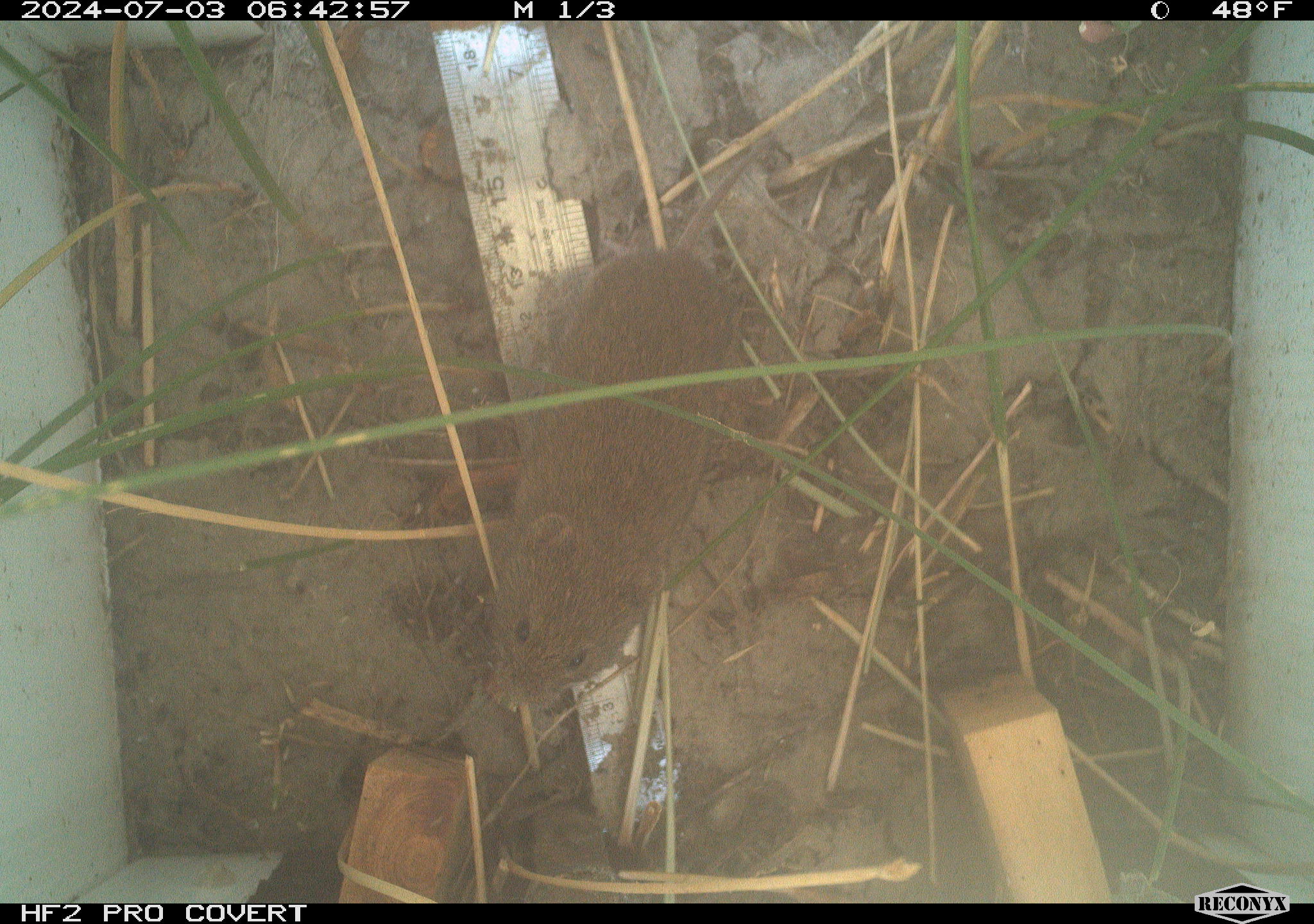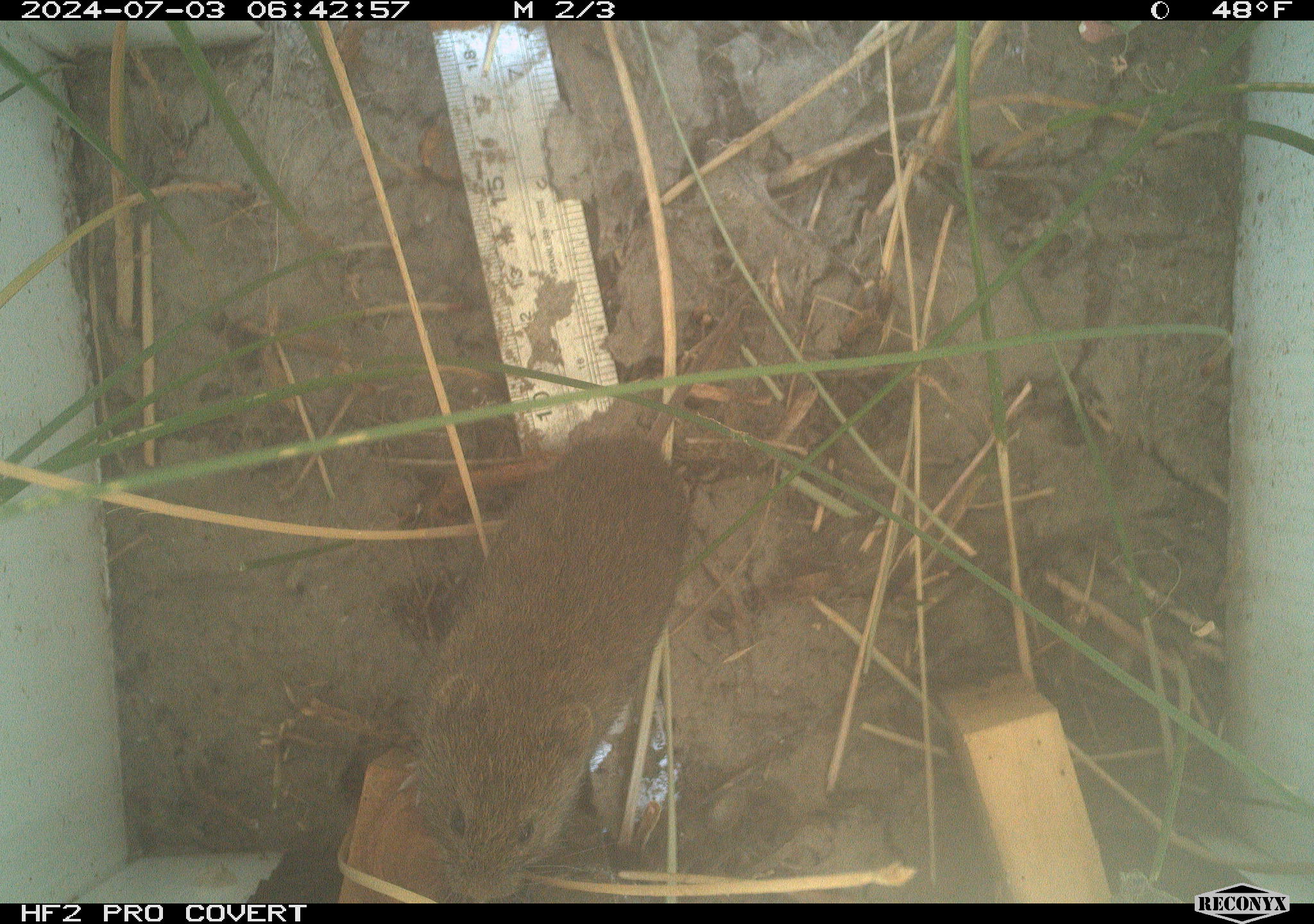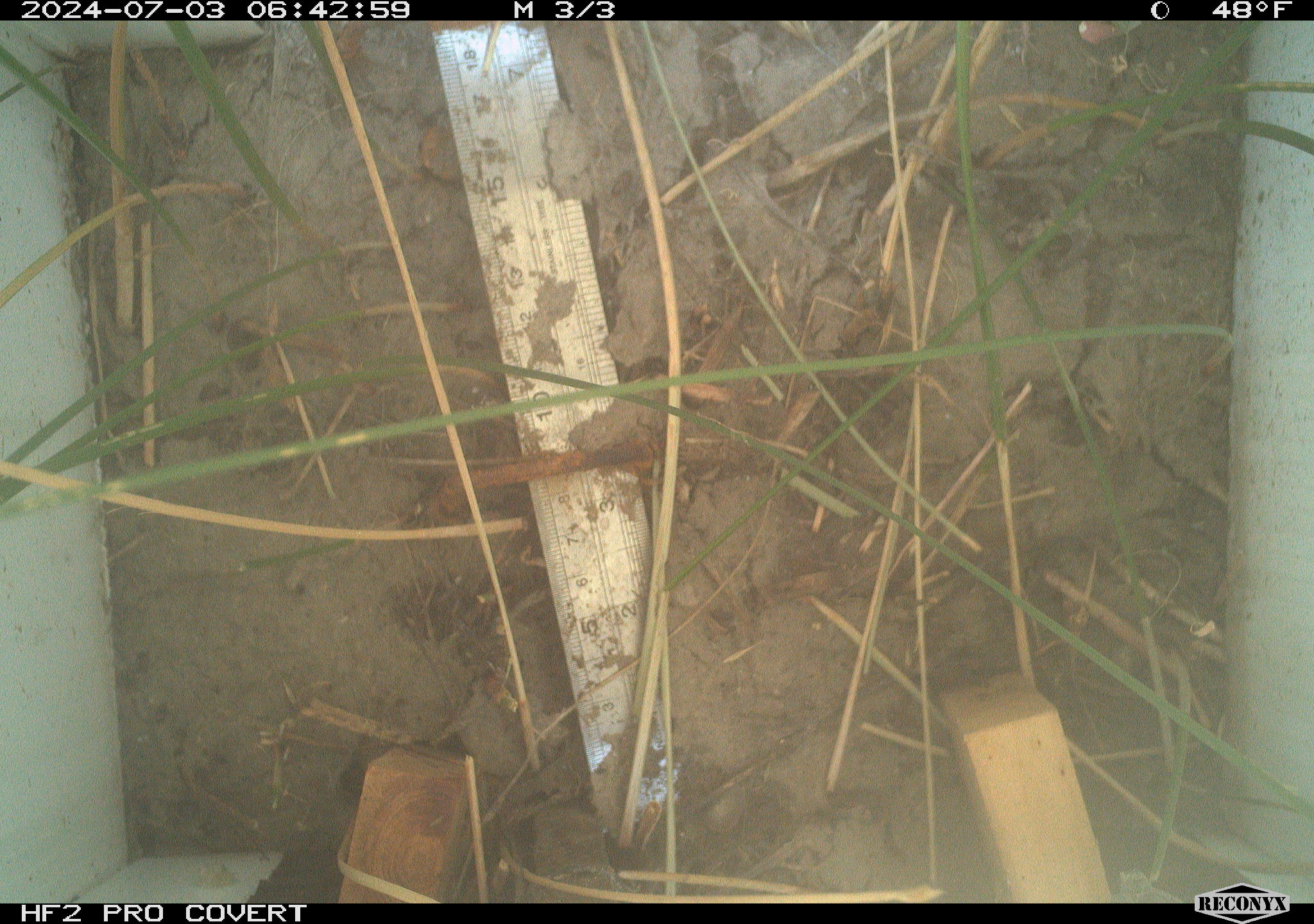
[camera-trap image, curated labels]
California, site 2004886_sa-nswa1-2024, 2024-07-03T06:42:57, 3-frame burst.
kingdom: Animalia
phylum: Chordata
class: Mammalia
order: Rodentia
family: Cricetidae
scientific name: Arvicolinae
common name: voles, lemmings, and muskrats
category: arvicolinae subfamily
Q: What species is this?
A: Arvicolinae subfamily (voles, lemmings, and muskrats) (Arvicolinae).